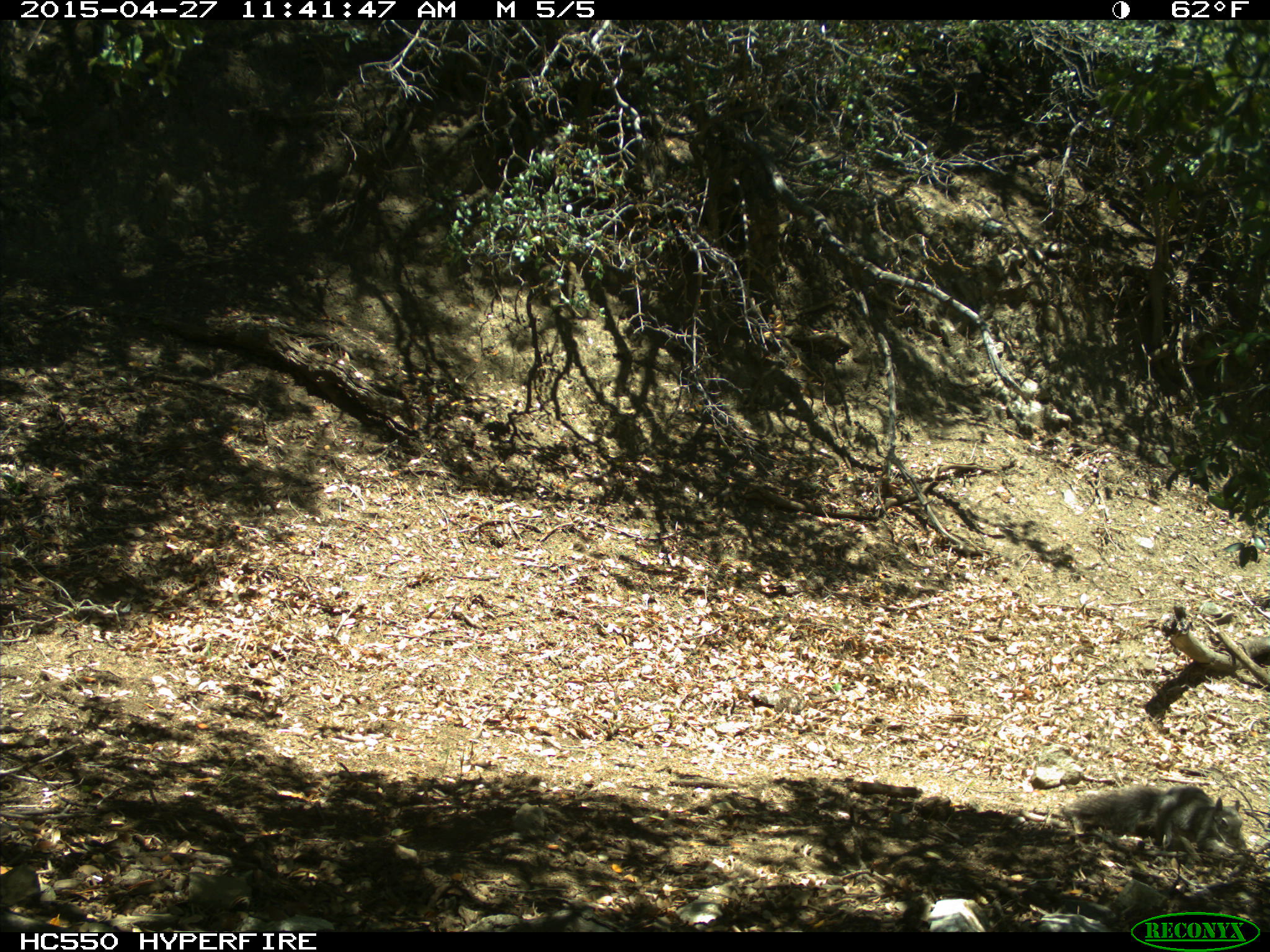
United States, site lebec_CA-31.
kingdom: Animalia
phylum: Chordata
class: Mammalia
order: Rodentia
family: Sciuridae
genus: Sciurus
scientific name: Sciurus carolinensis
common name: eastern gray squirrel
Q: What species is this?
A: Sciurus carolinensis (eastern gray squirrel).